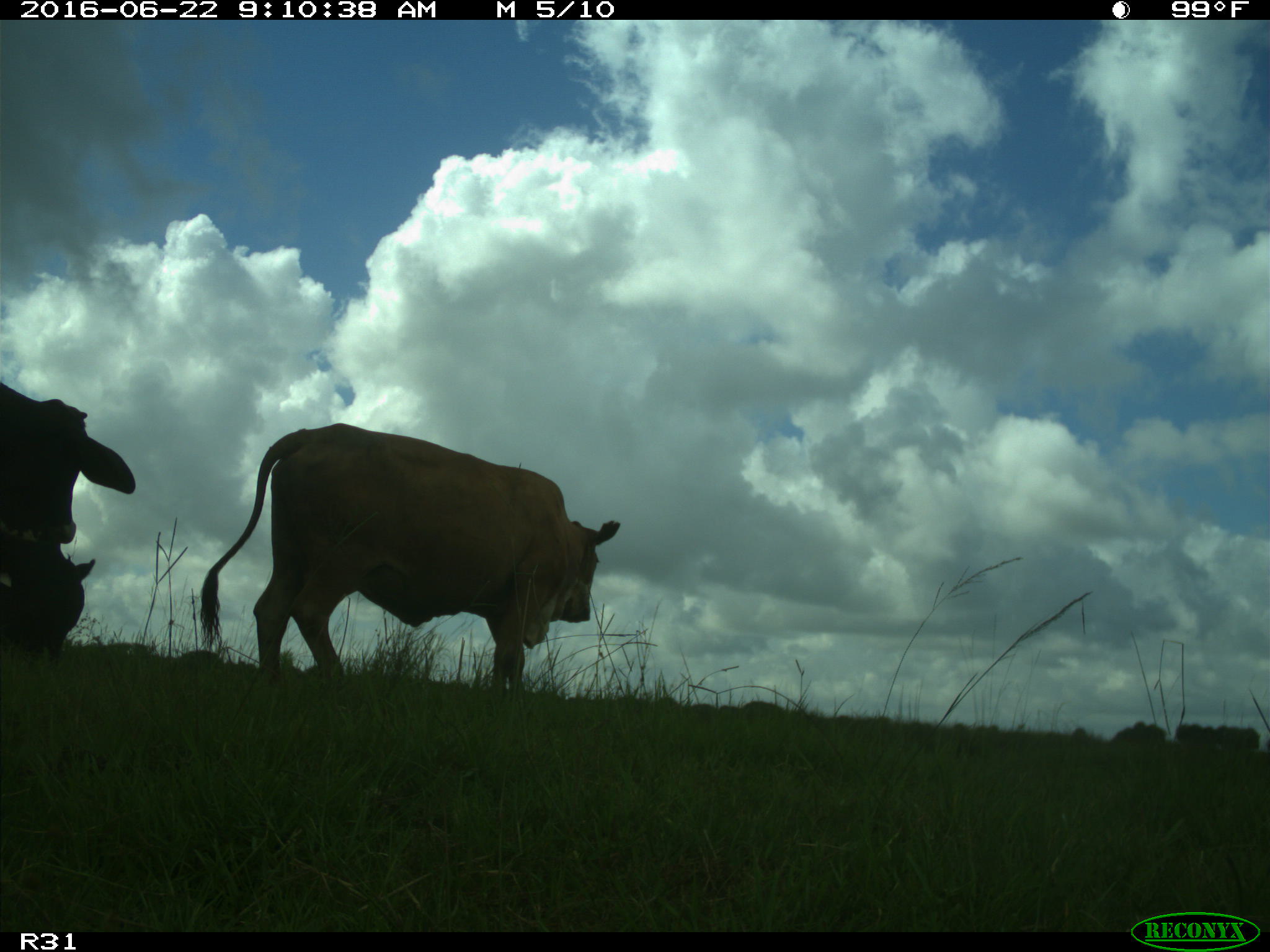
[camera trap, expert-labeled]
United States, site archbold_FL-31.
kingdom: Animalia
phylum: Chordata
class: Mammalia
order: Artiodactyla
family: Bovidae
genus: Bos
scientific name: Bos taurus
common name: domestic cow